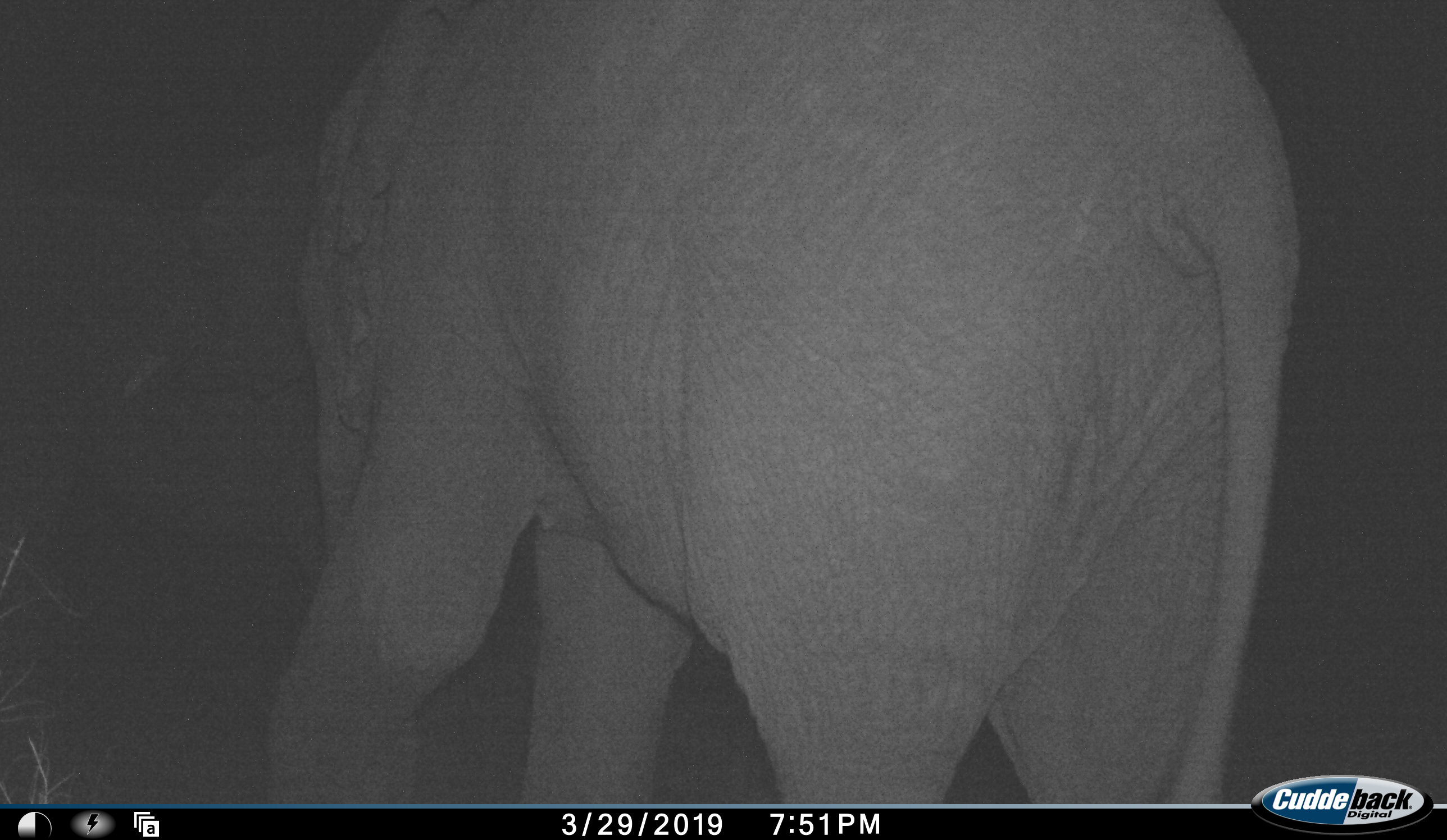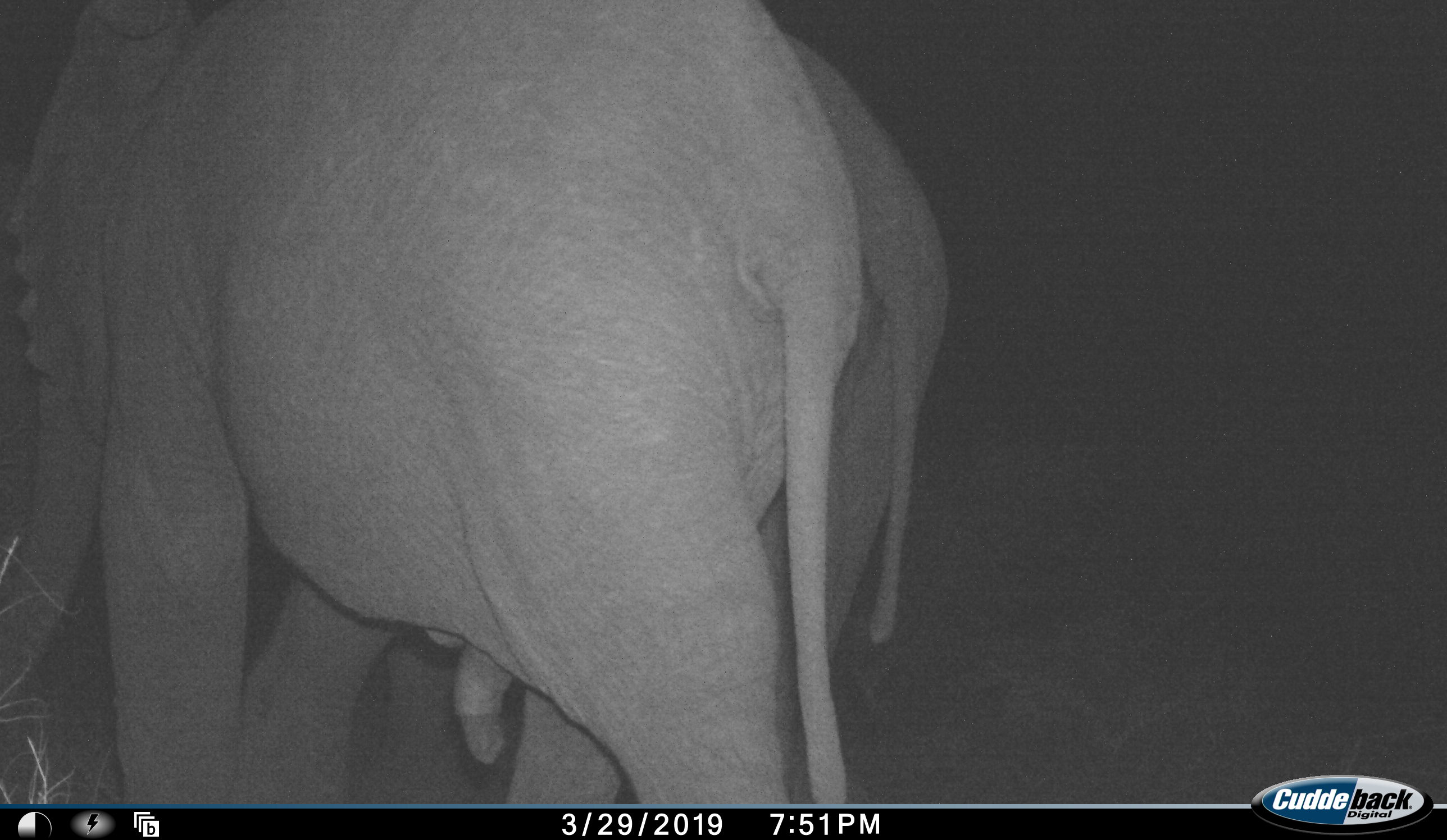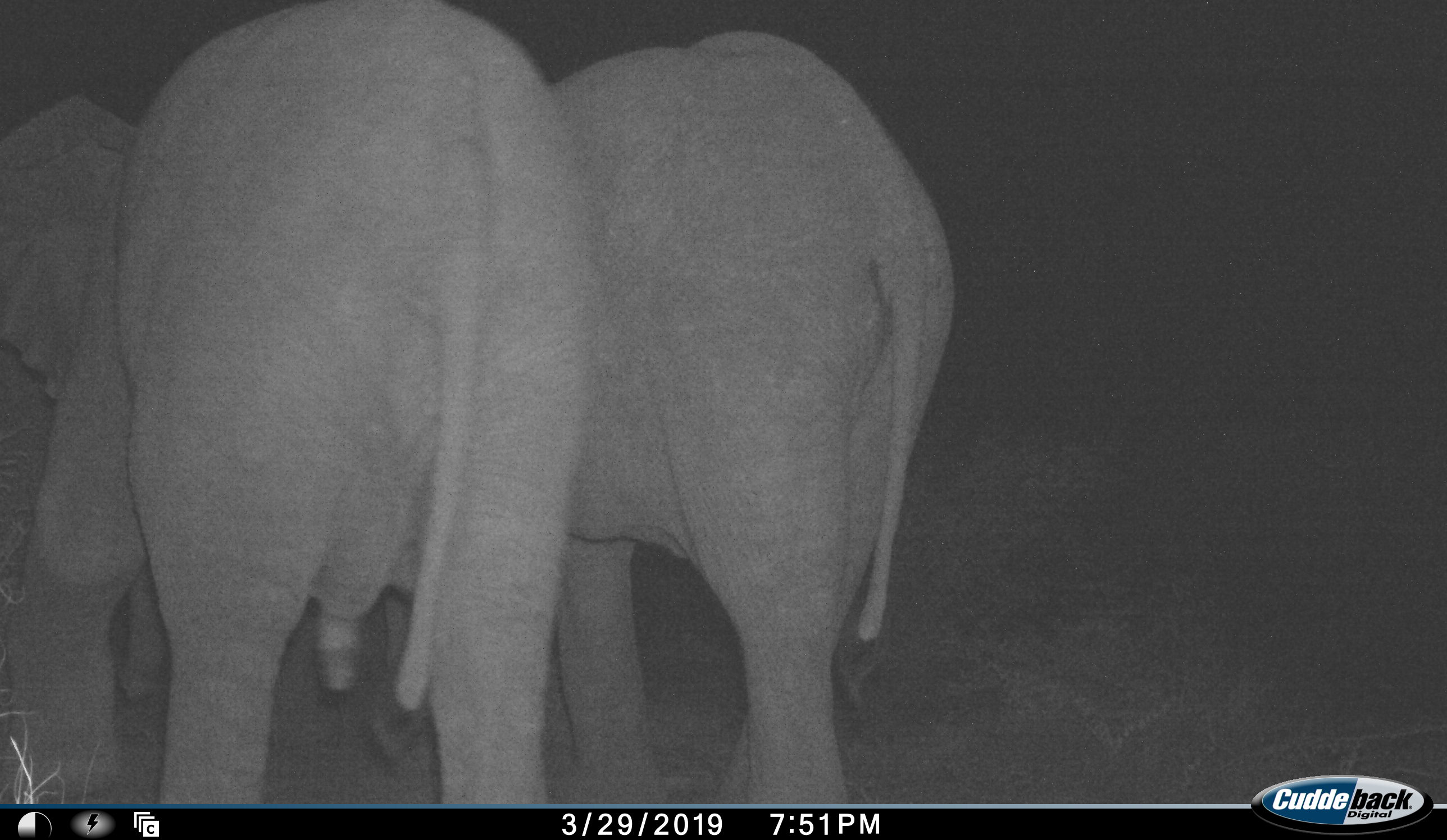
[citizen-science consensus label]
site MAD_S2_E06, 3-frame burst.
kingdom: Animalia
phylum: Chordata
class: Mammalia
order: Proboscidea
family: Elephantidae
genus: Loxodonta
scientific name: Loxodonta africana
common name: african bush elephant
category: elephant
Elephant (african bush elephant) (Loxodonta africana), count 2. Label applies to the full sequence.